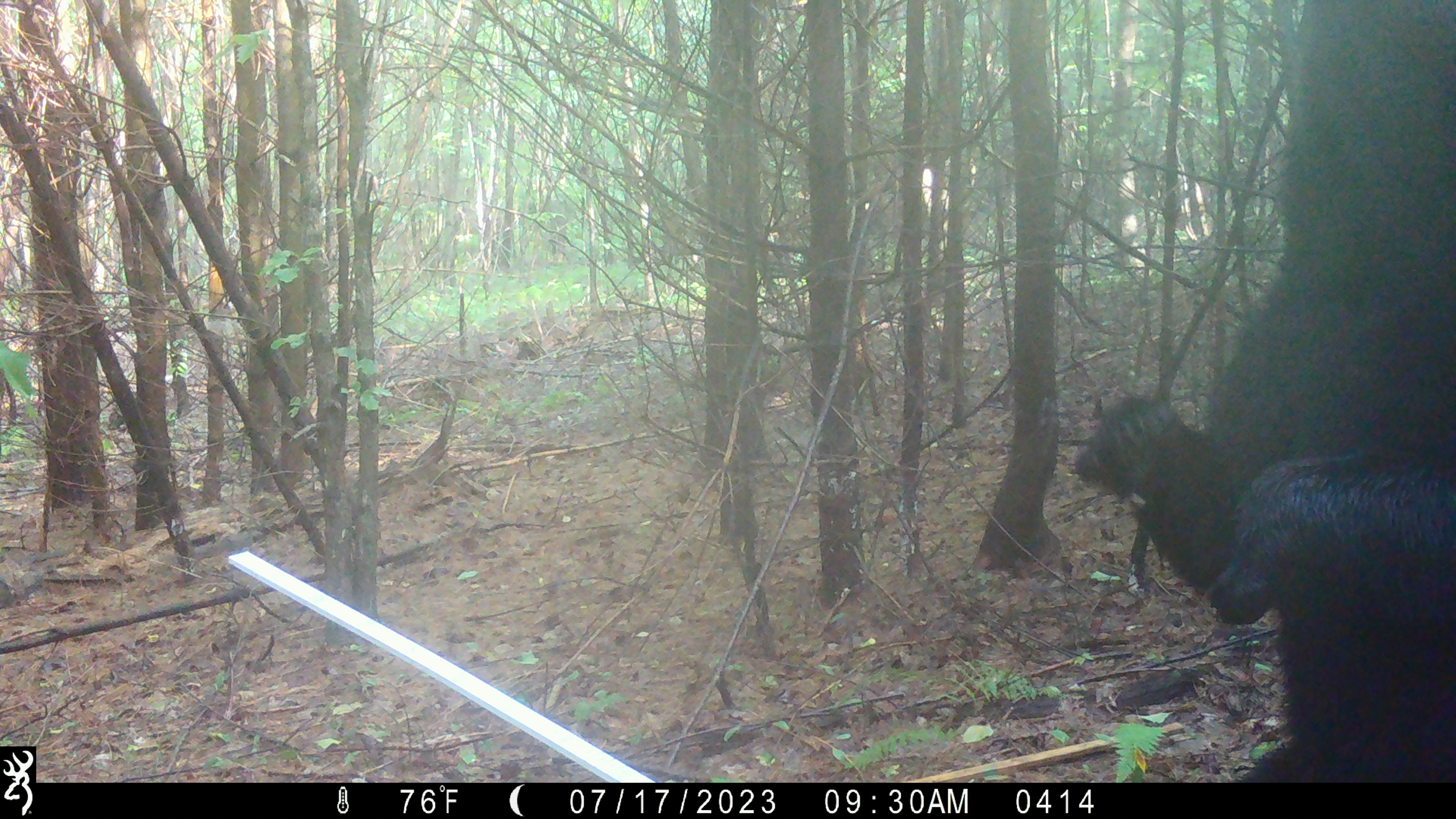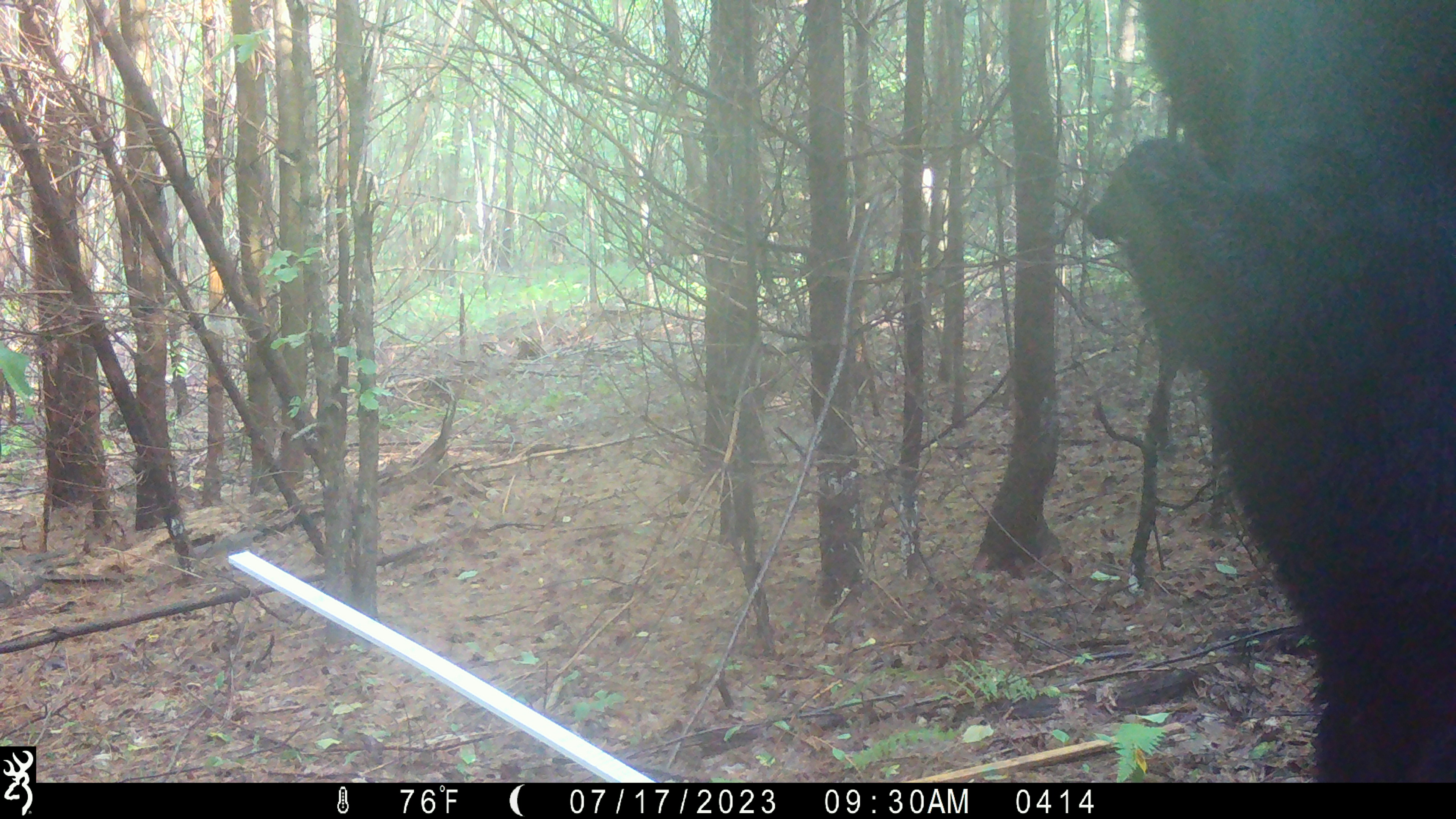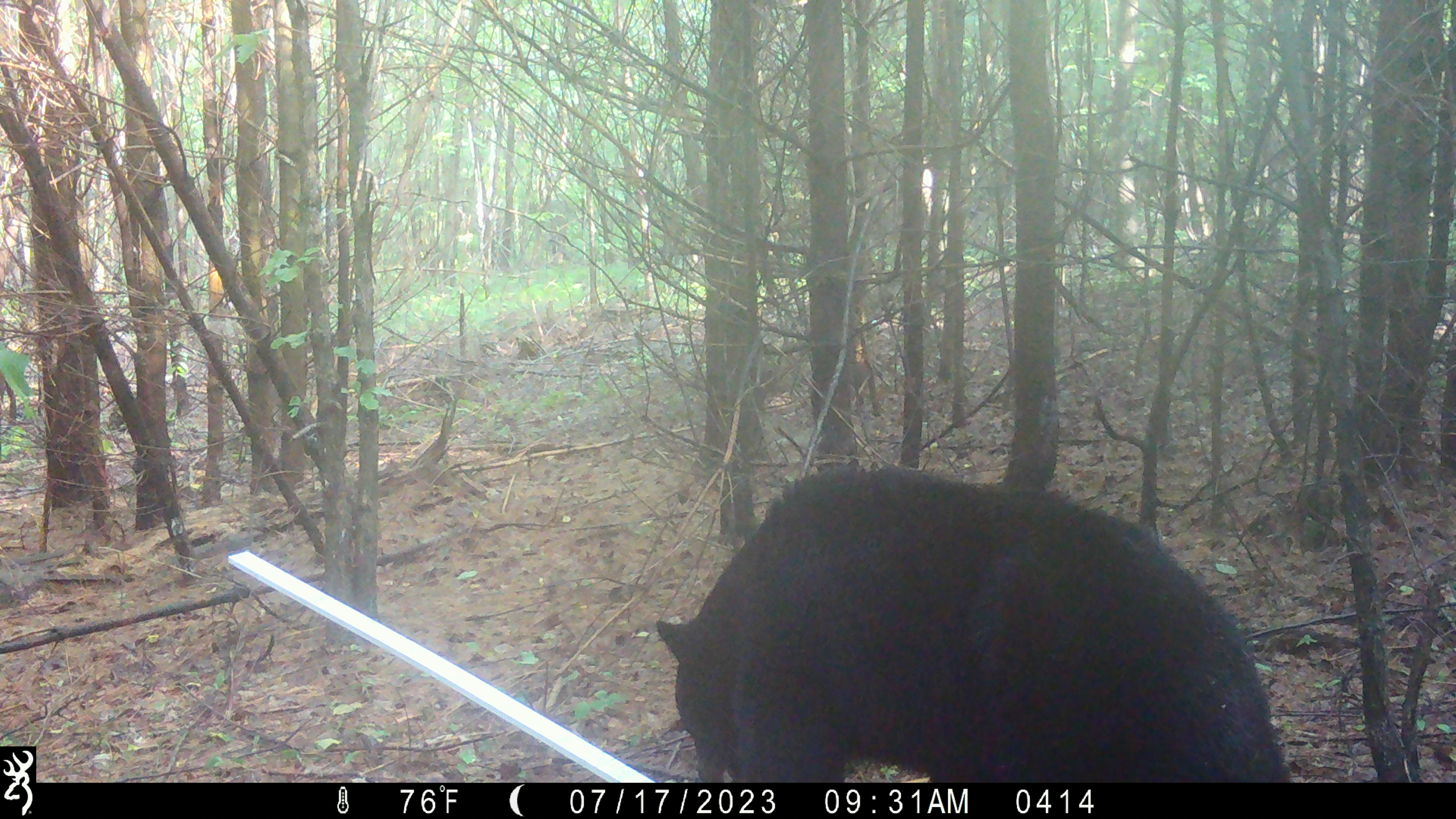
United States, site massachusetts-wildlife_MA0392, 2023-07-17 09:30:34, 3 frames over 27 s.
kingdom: Animalia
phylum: Chordata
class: Mammalia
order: Carnivora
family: Ursidae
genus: Ursus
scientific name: Ursus americanus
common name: black bear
Black bear (Ursus americanus).